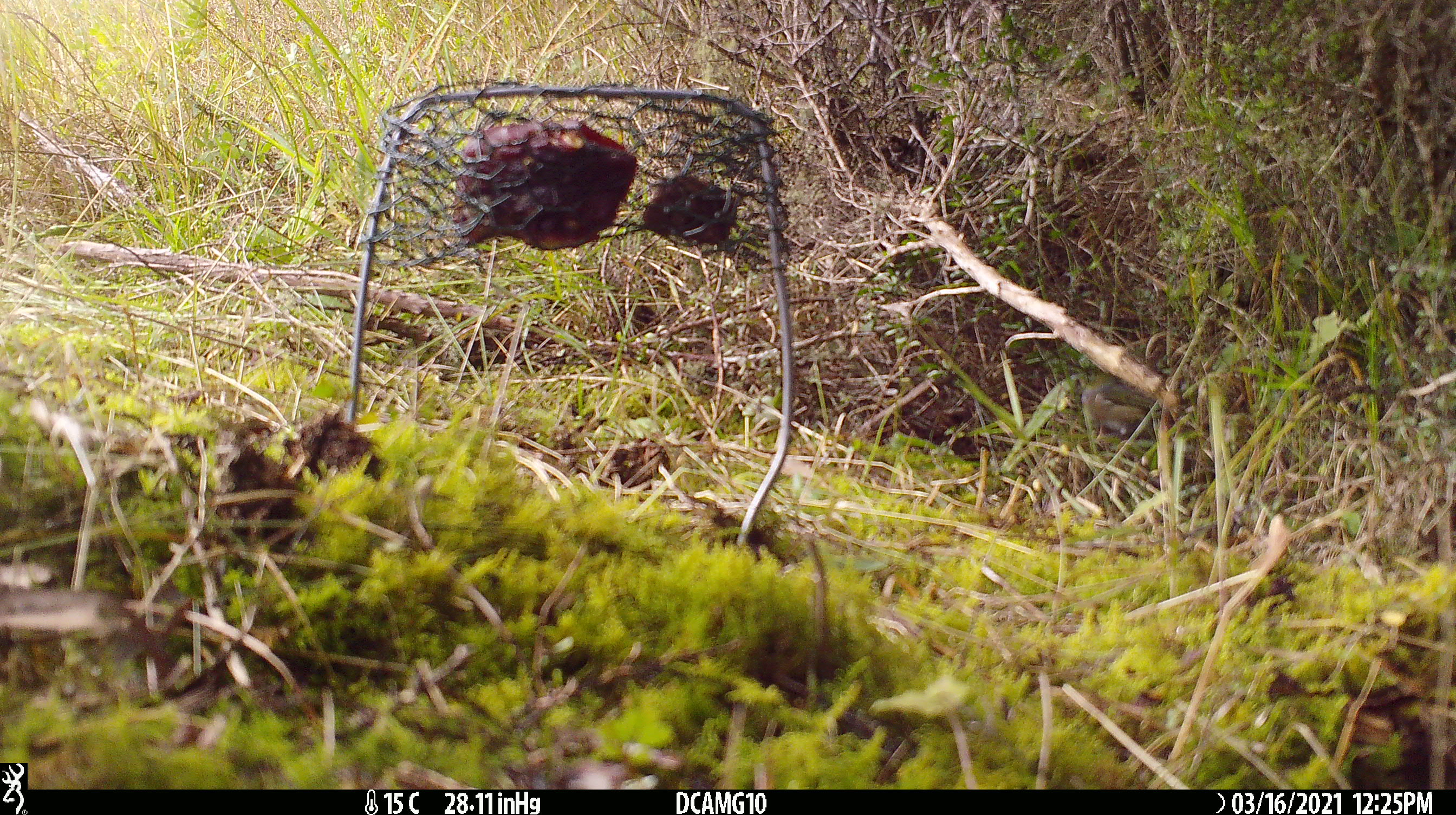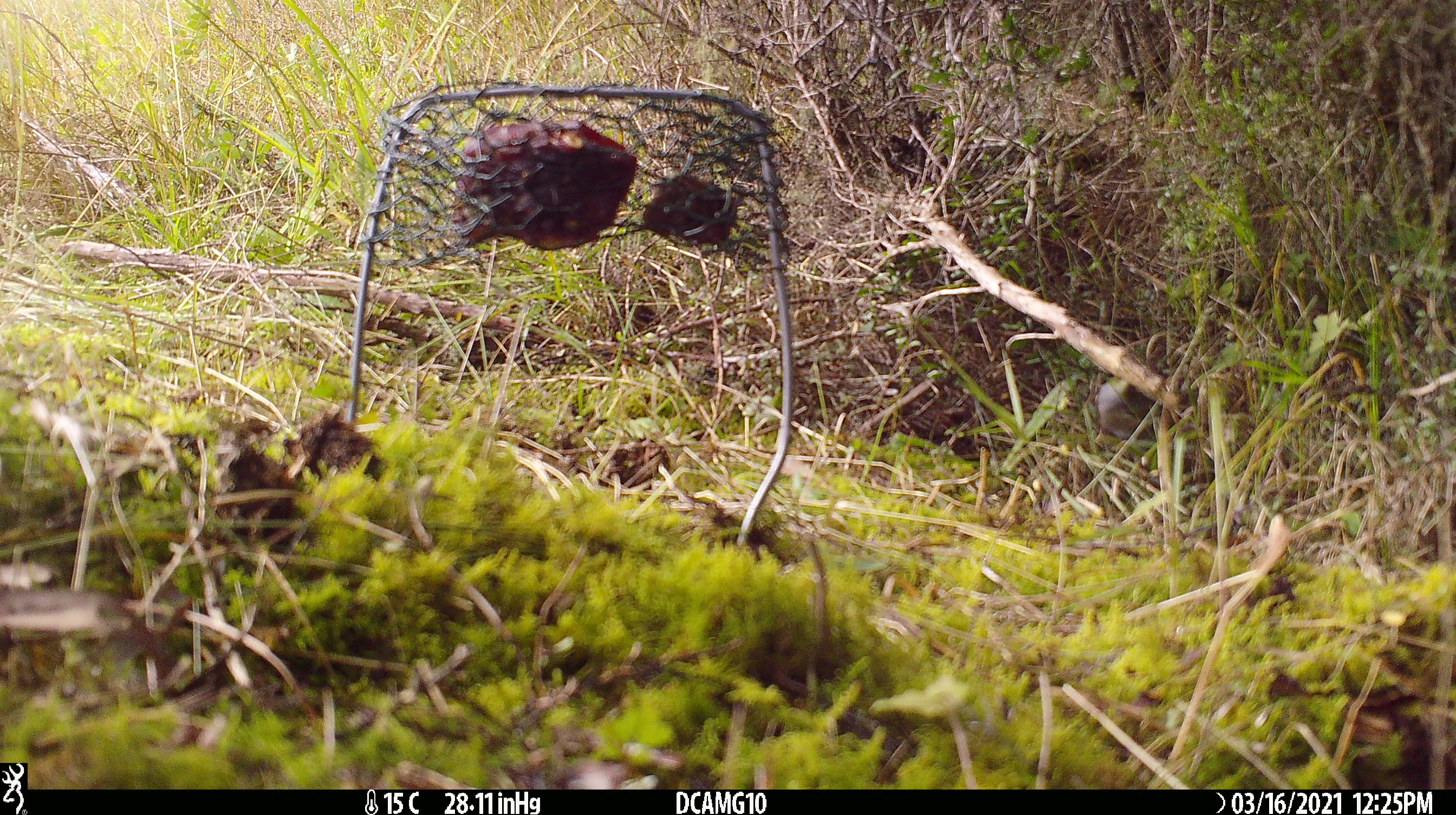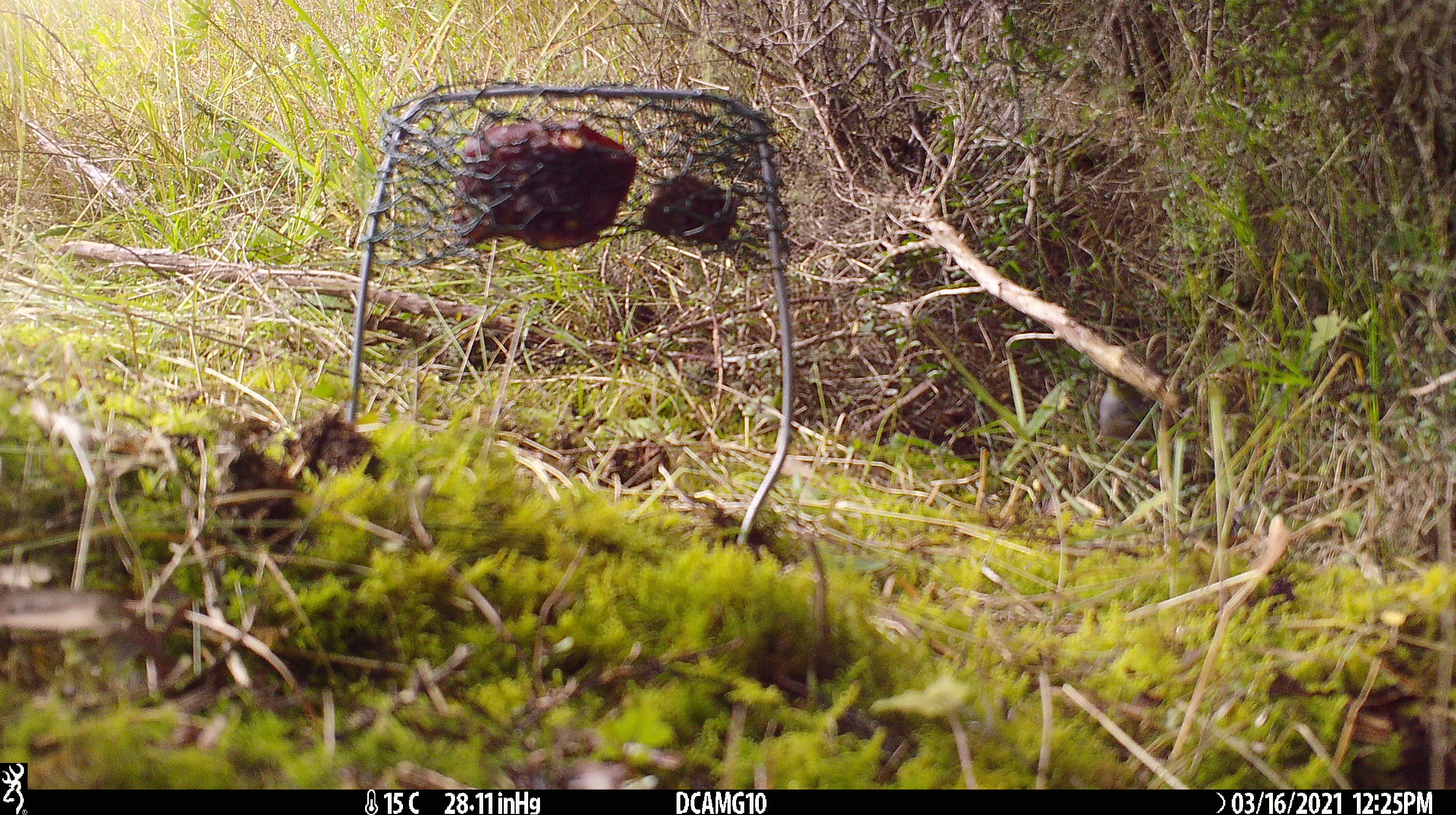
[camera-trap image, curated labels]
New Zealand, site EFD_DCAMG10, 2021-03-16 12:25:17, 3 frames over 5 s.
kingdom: Animalia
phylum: Chordata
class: Aves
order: Passeriformes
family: Zosteropidae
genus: Zosterops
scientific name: Zosterops lateralis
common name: silvereye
Silvereye (Zosterops lateralis).